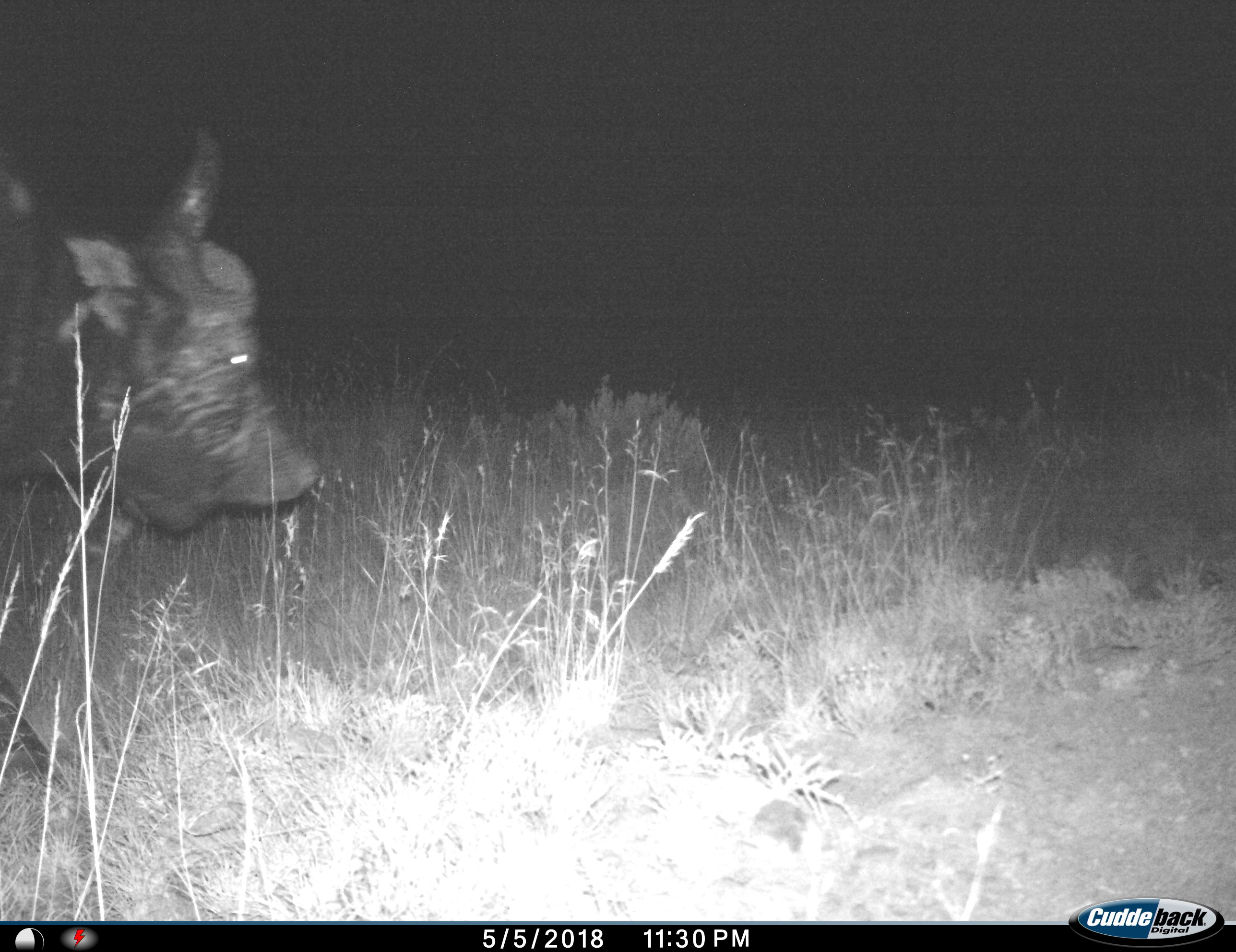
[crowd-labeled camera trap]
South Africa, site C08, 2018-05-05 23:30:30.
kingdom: Animalia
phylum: Chordata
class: Mammalia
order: Artiodactyla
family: Bovidae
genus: Syncerus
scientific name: Syncerus caffer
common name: cape buffalo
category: buffalo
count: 1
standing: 29%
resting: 0%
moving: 71%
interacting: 0%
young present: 0%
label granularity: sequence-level